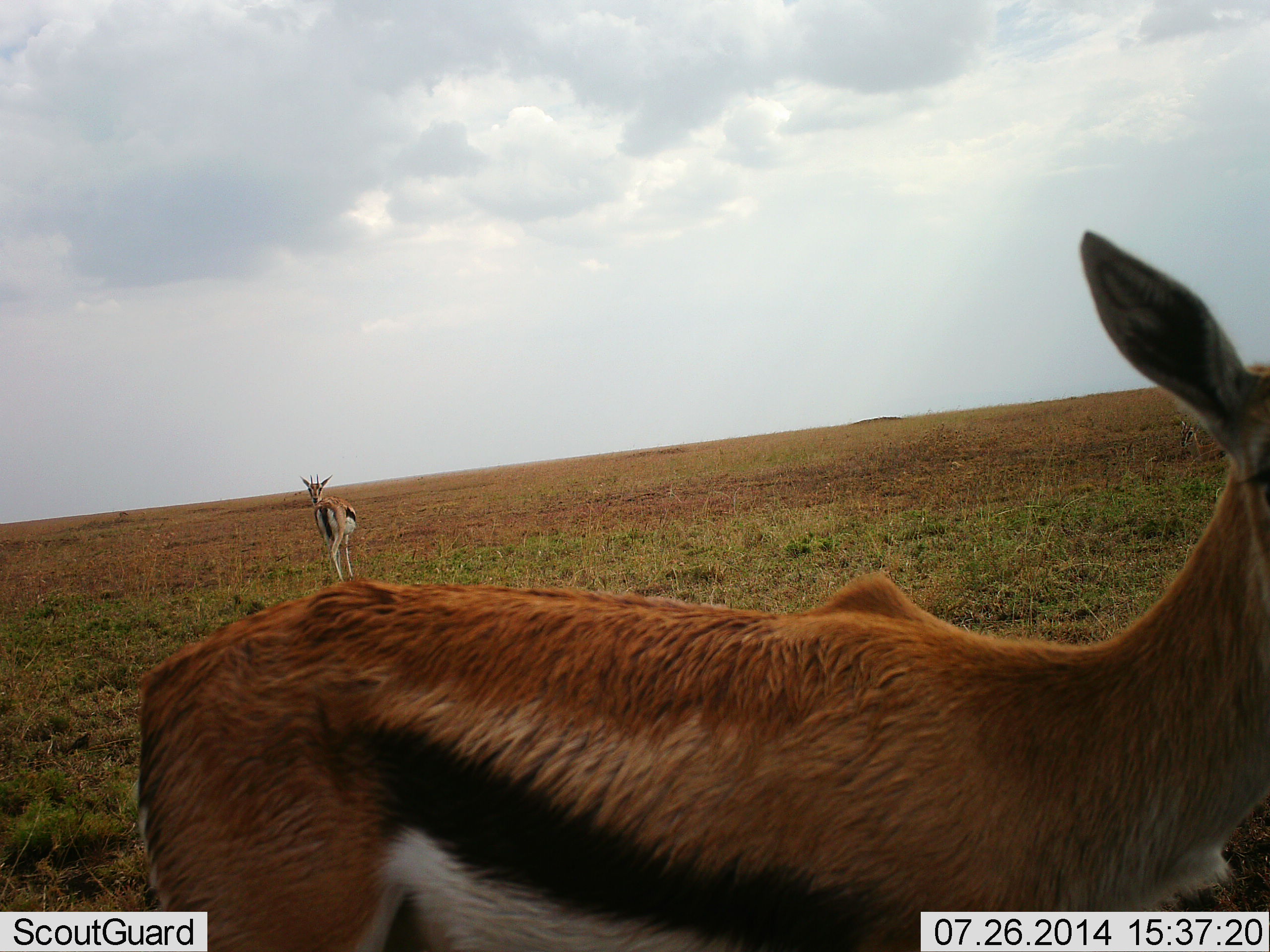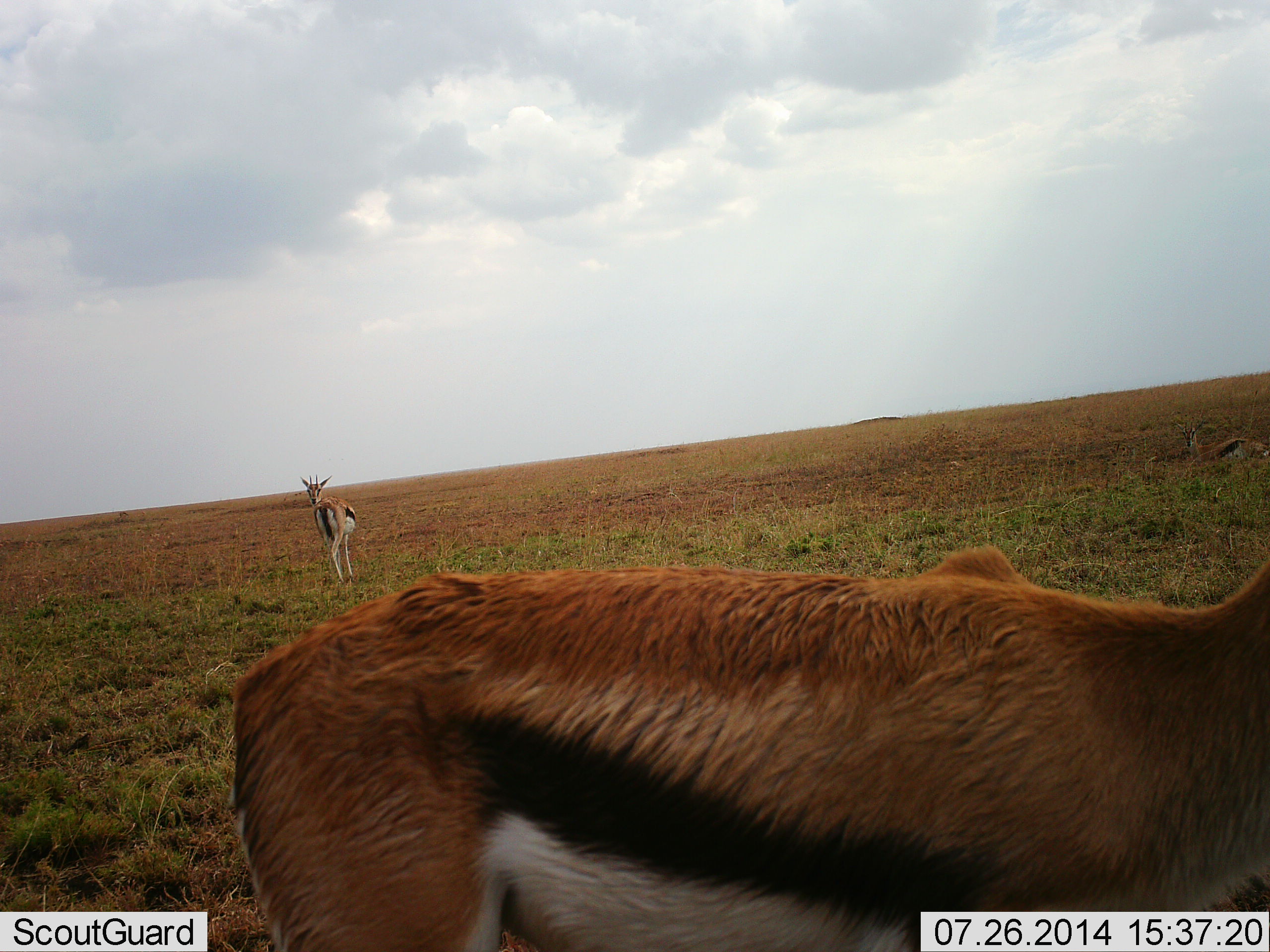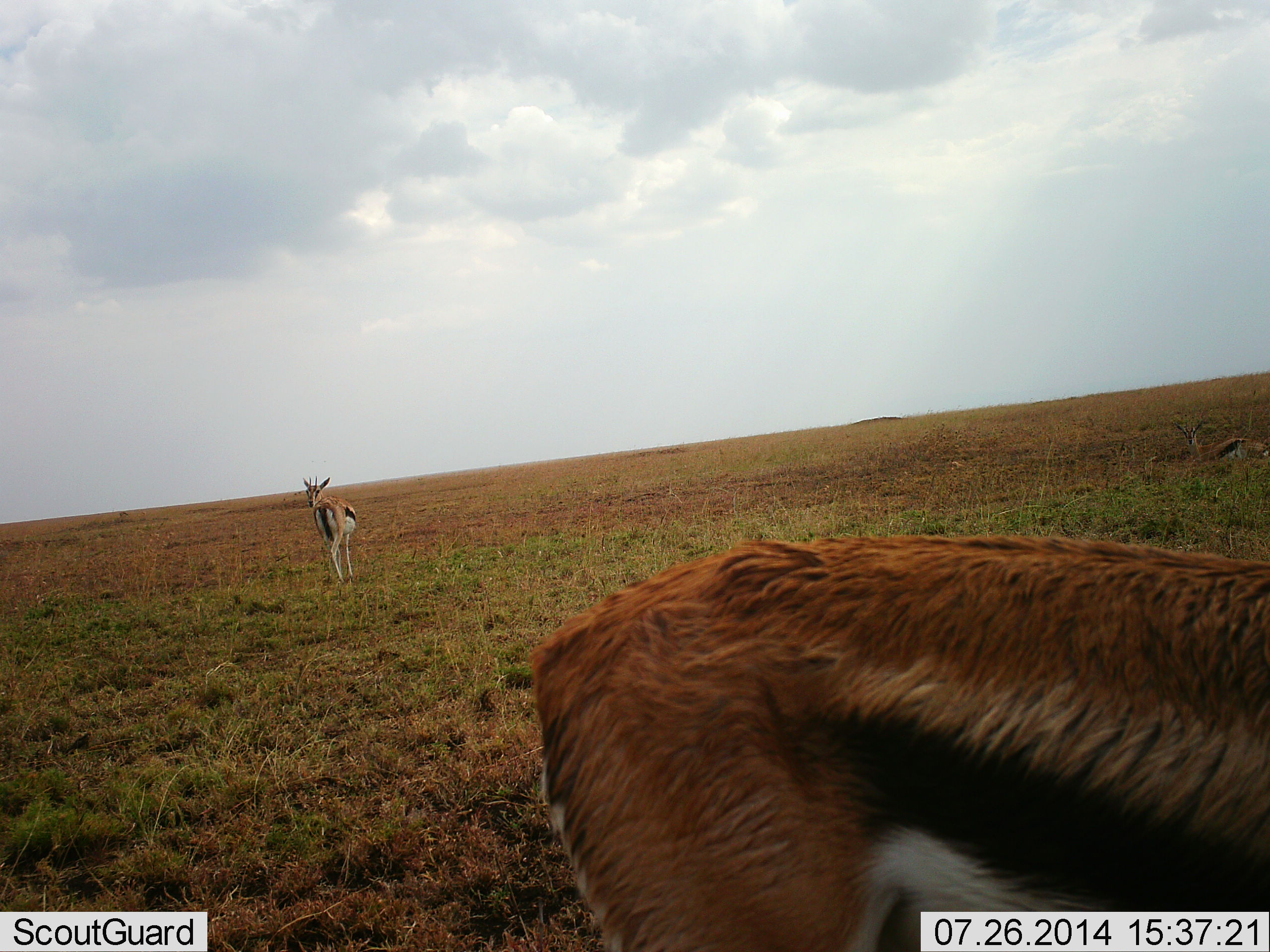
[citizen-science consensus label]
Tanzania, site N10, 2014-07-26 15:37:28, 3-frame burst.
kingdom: Animalia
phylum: Chordata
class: Mammalia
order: Artiodactyla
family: Bovidae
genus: Eudorcas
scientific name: Eudorcas thomsonii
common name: thomson's gazelle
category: gazellethomsons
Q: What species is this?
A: Gazellethomsons (thomson's gazelle) (Eudorcas thomsonii).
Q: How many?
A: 2.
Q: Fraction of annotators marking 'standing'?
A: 80%.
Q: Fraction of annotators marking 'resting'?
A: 0%.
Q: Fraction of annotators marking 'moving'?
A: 70%.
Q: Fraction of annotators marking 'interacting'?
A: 0%.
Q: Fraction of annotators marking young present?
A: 0%.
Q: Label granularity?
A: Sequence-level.